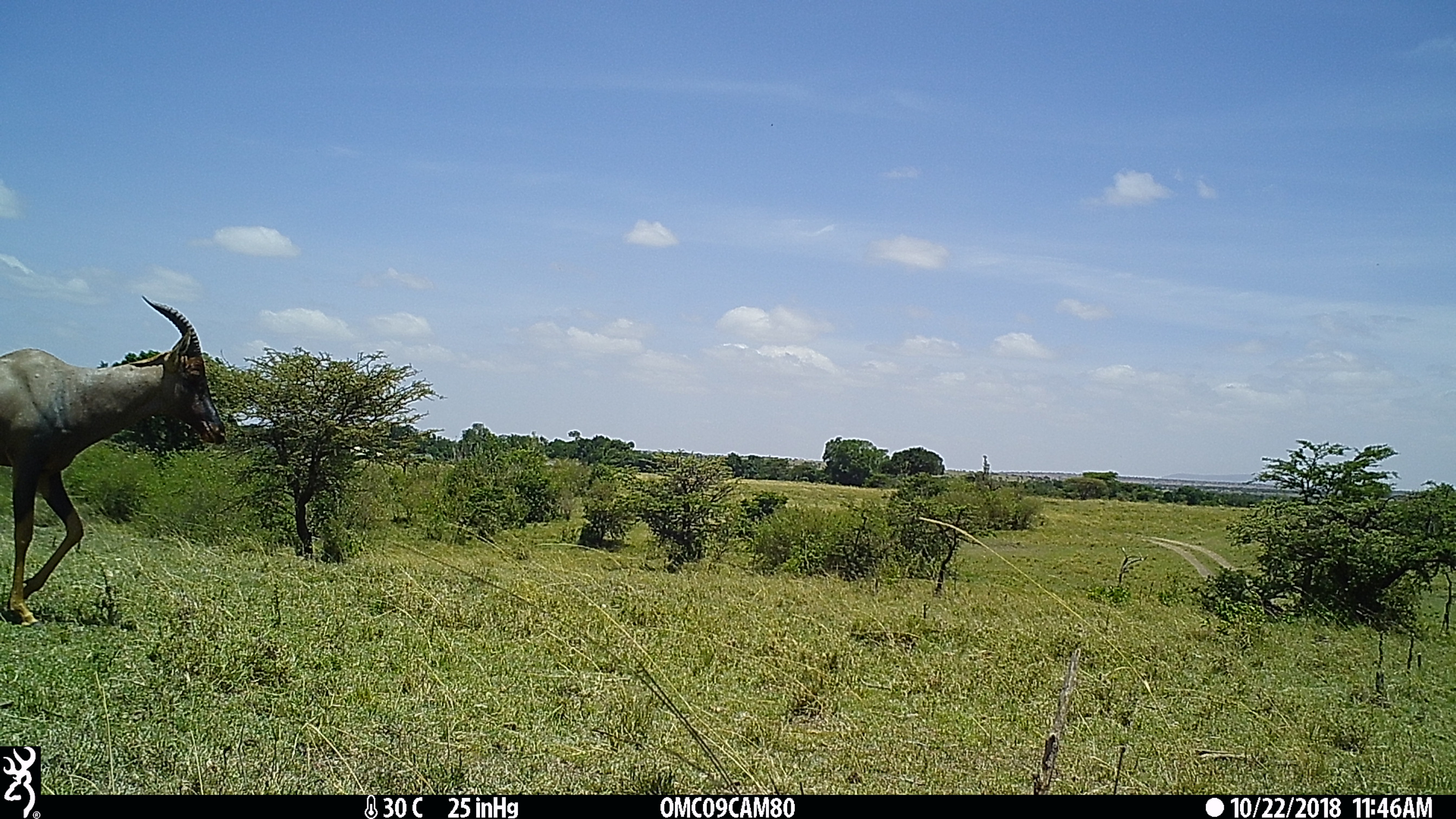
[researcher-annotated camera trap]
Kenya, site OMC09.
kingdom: Animalia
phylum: Chordata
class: Mammalia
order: Artiodactyla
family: Bovidae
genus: Damaliscus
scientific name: Damaliscus lunatus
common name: topi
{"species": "topi (Damaliscus lunatus)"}